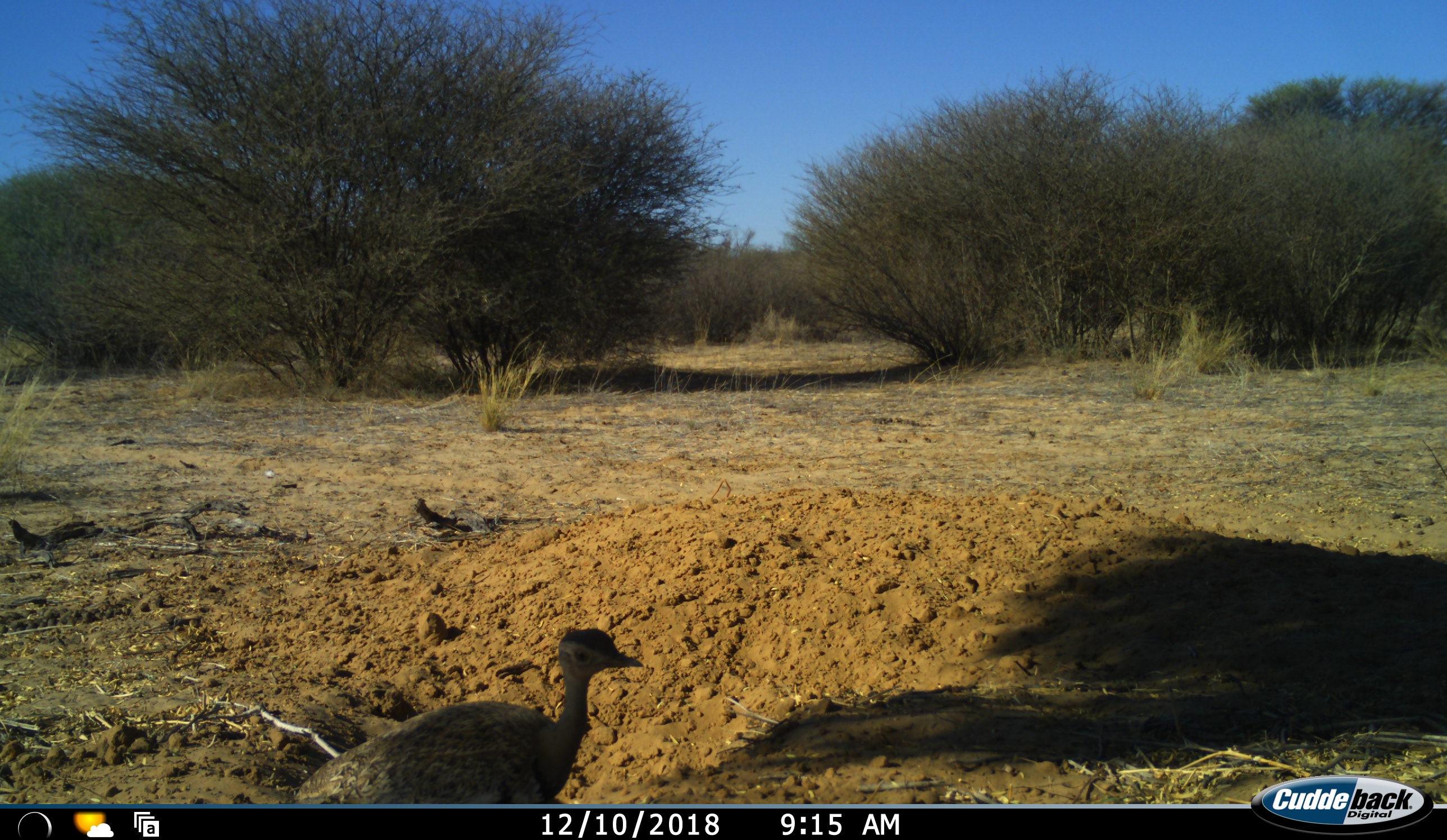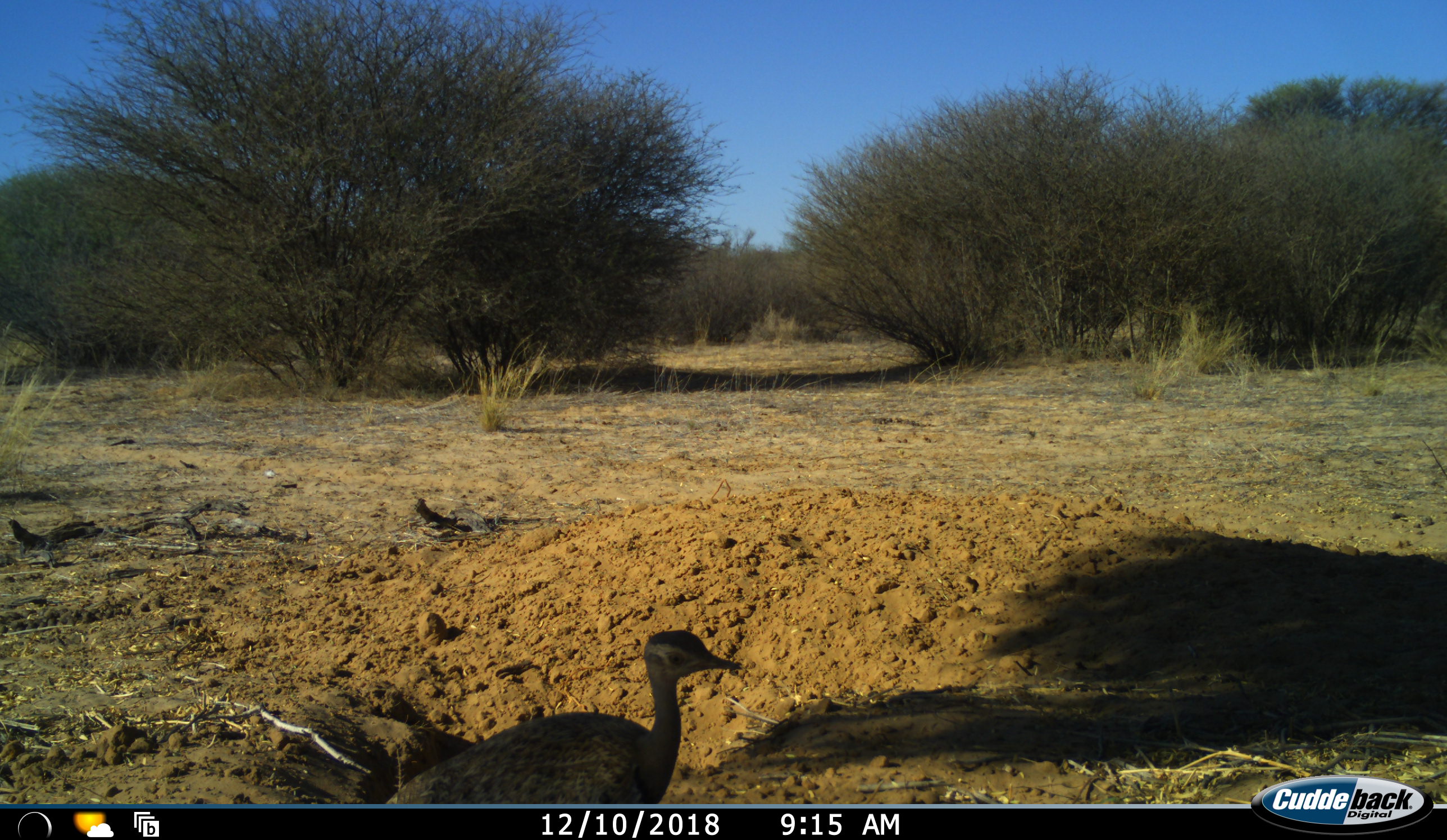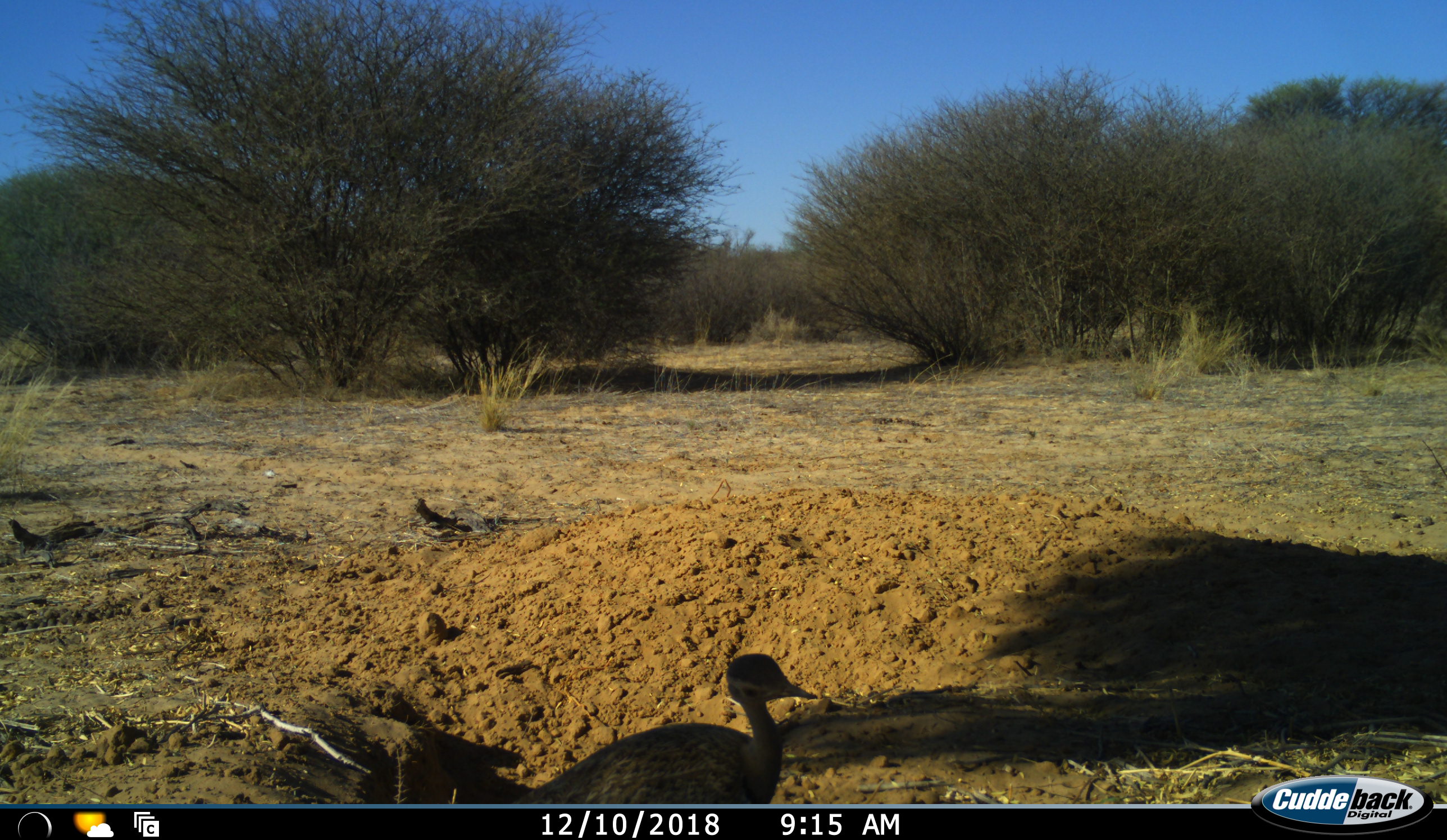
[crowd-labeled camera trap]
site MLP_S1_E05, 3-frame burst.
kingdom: Animalia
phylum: Chordata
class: Aves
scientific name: Aves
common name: bird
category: birdother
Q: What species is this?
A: Birdother (bird) (Aves).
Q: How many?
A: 1.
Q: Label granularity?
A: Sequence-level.